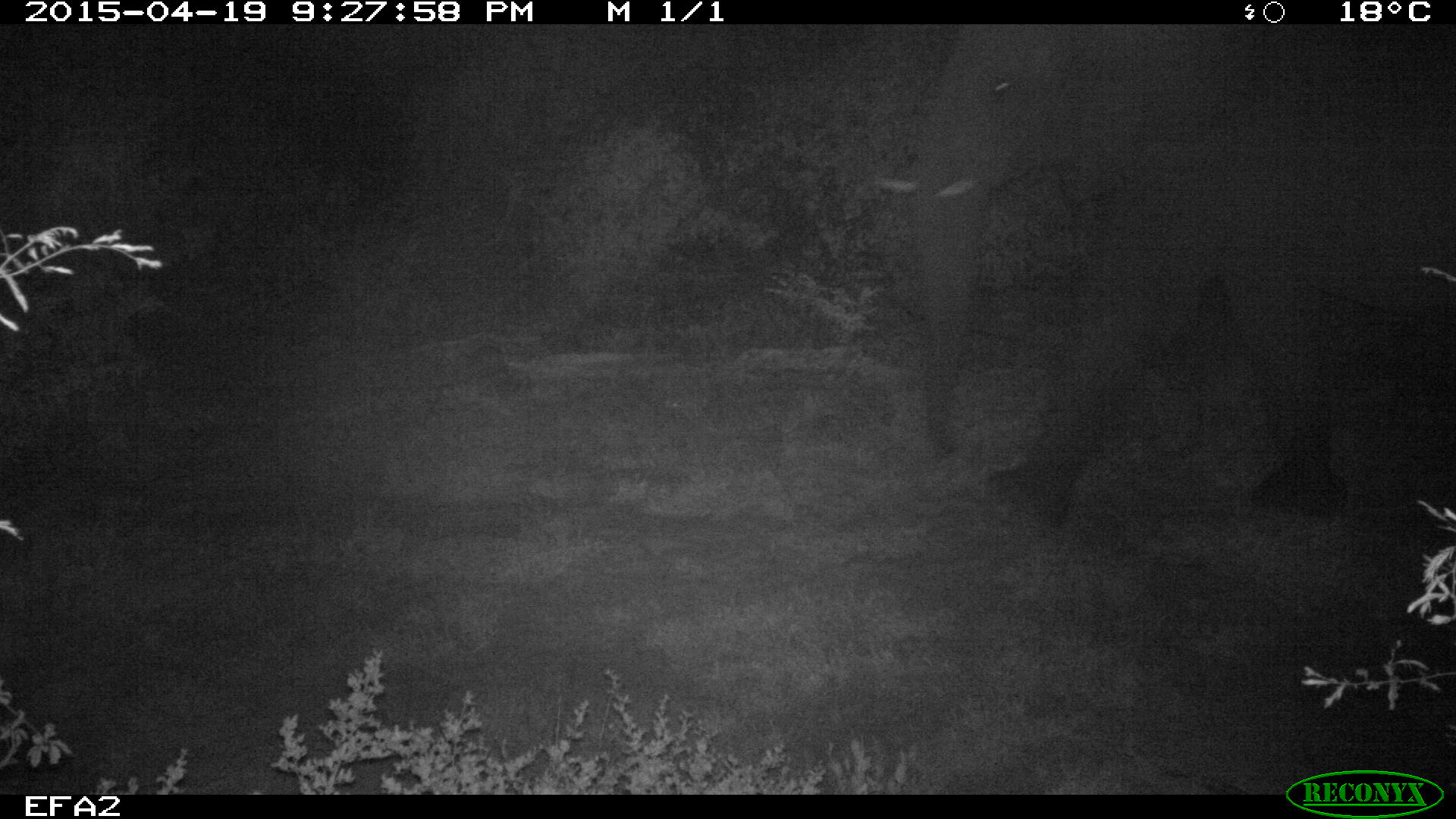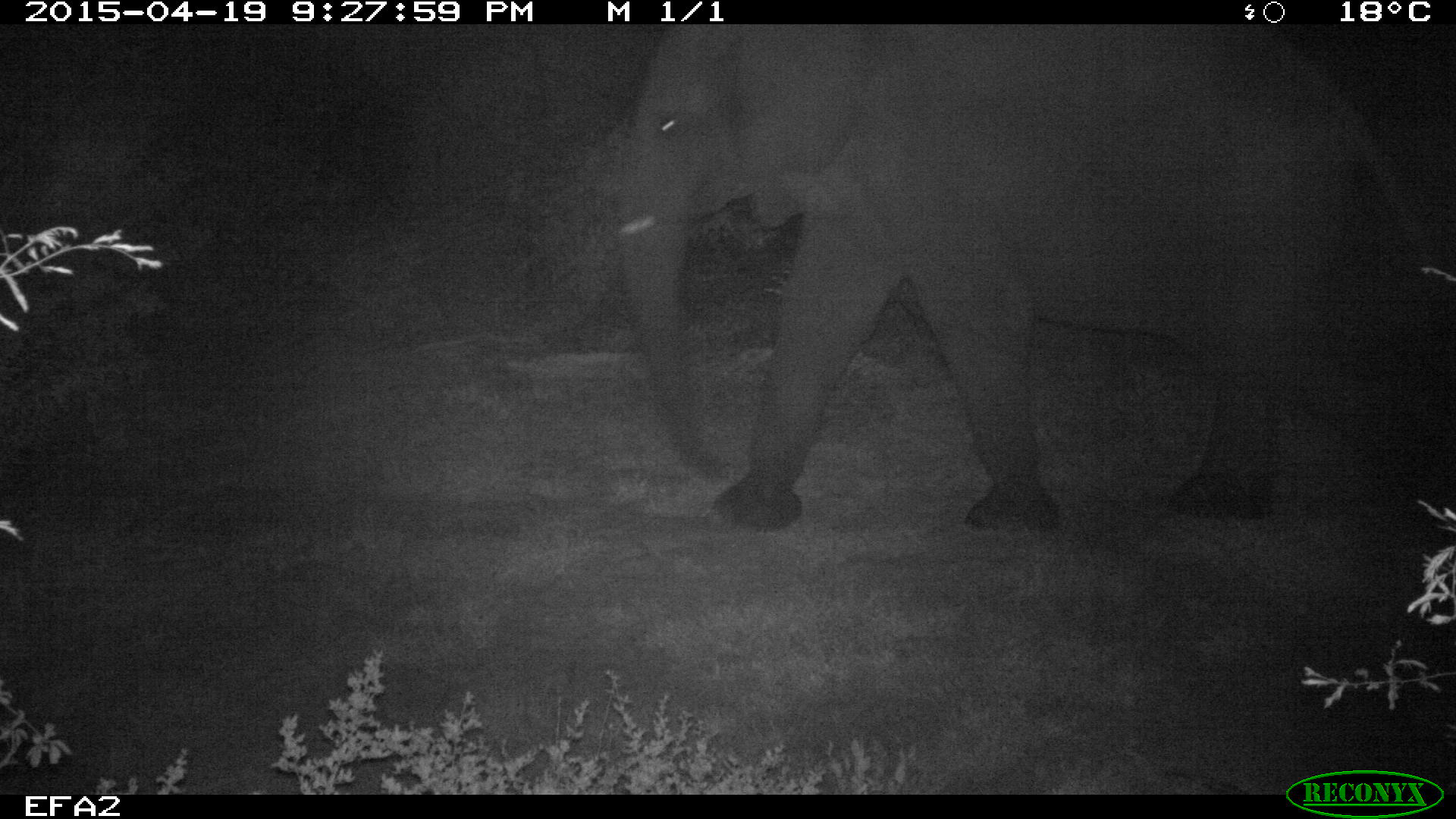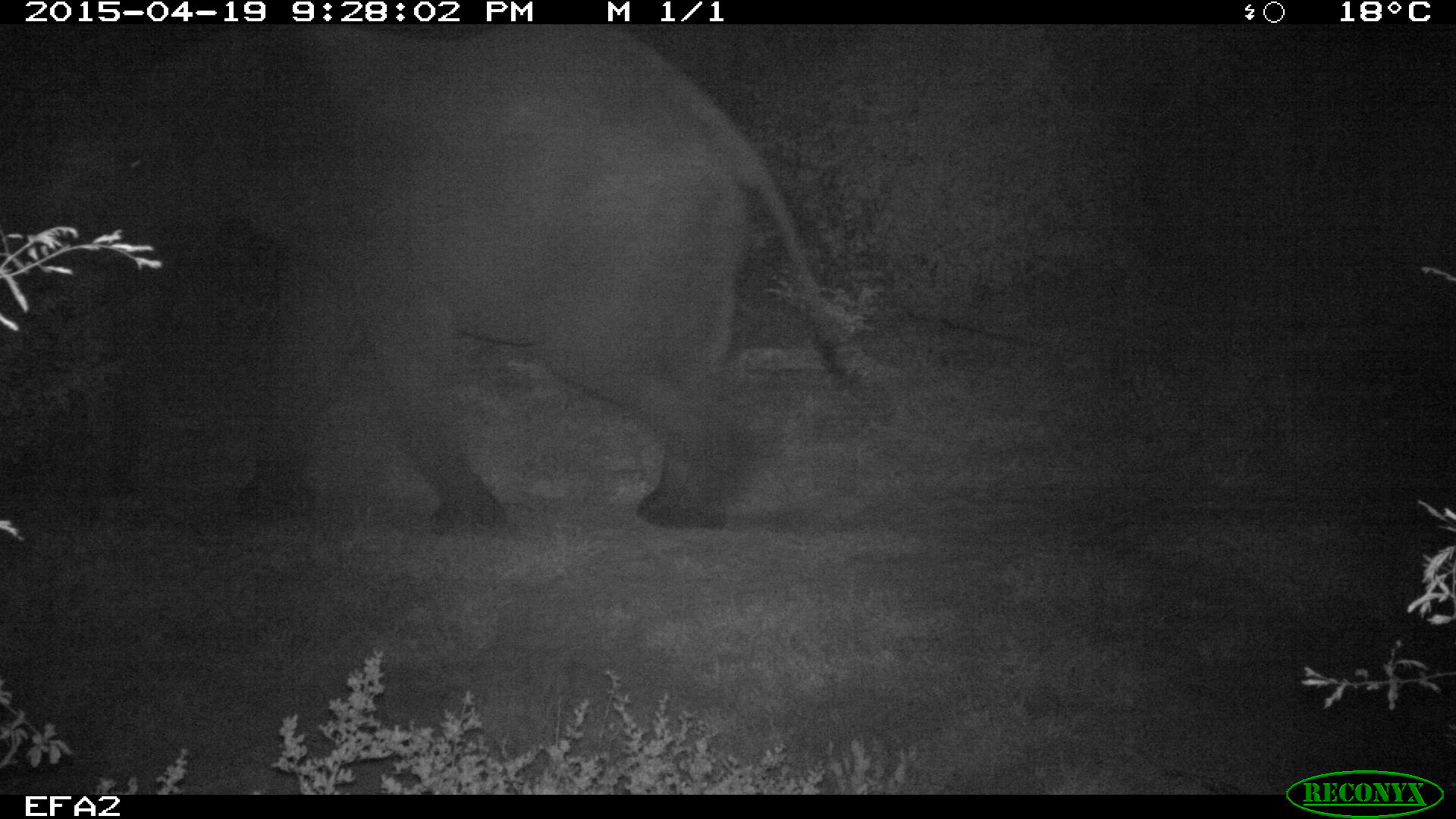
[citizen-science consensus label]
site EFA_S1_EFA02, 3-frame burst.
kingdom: Animalia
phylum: Chordata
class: Mammalia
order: Proboscidea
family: Elephantidae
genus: Loxodonta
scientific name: Loxodonta africana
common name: african bush elephant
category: elephant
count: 1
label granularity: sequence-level